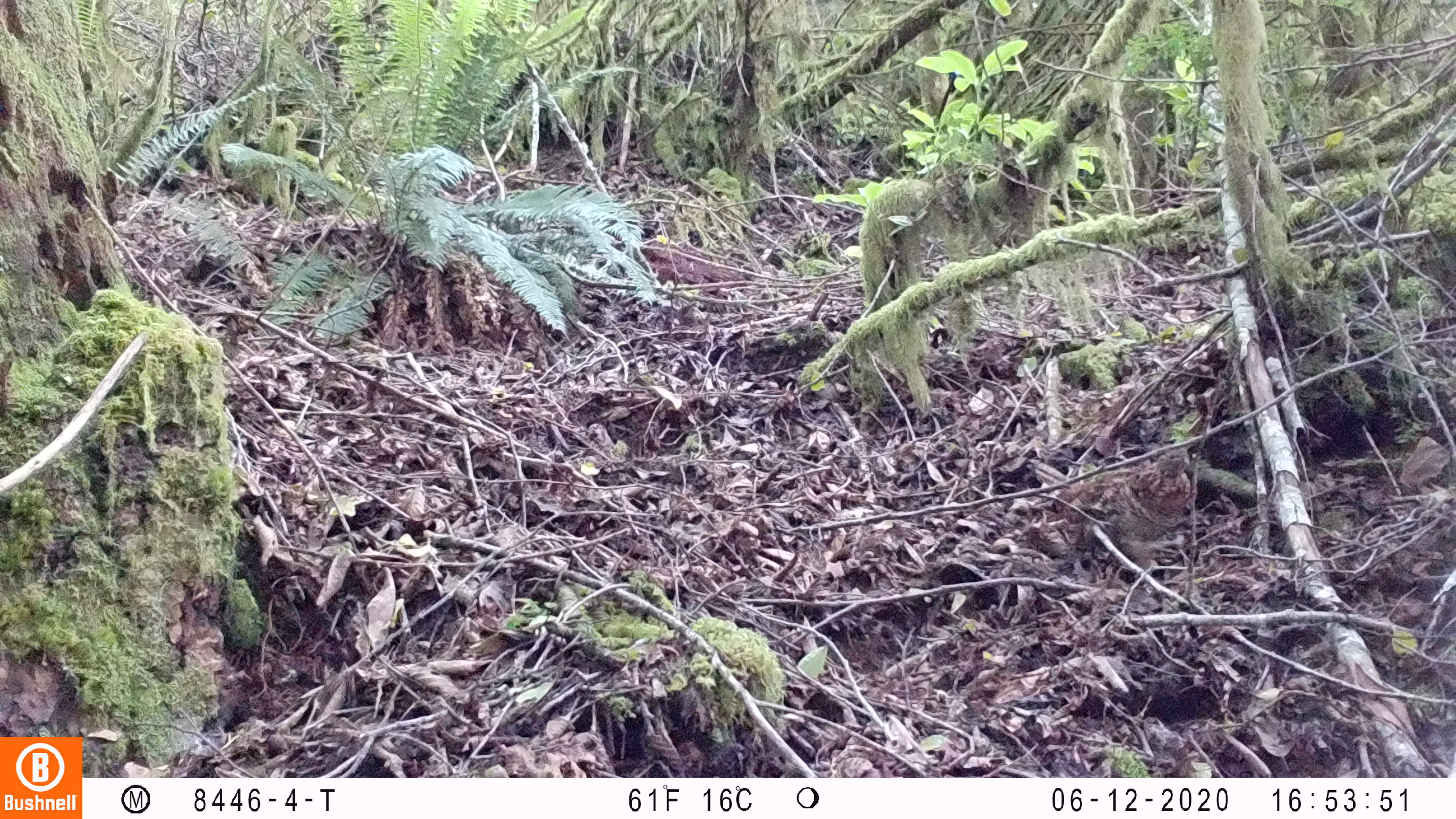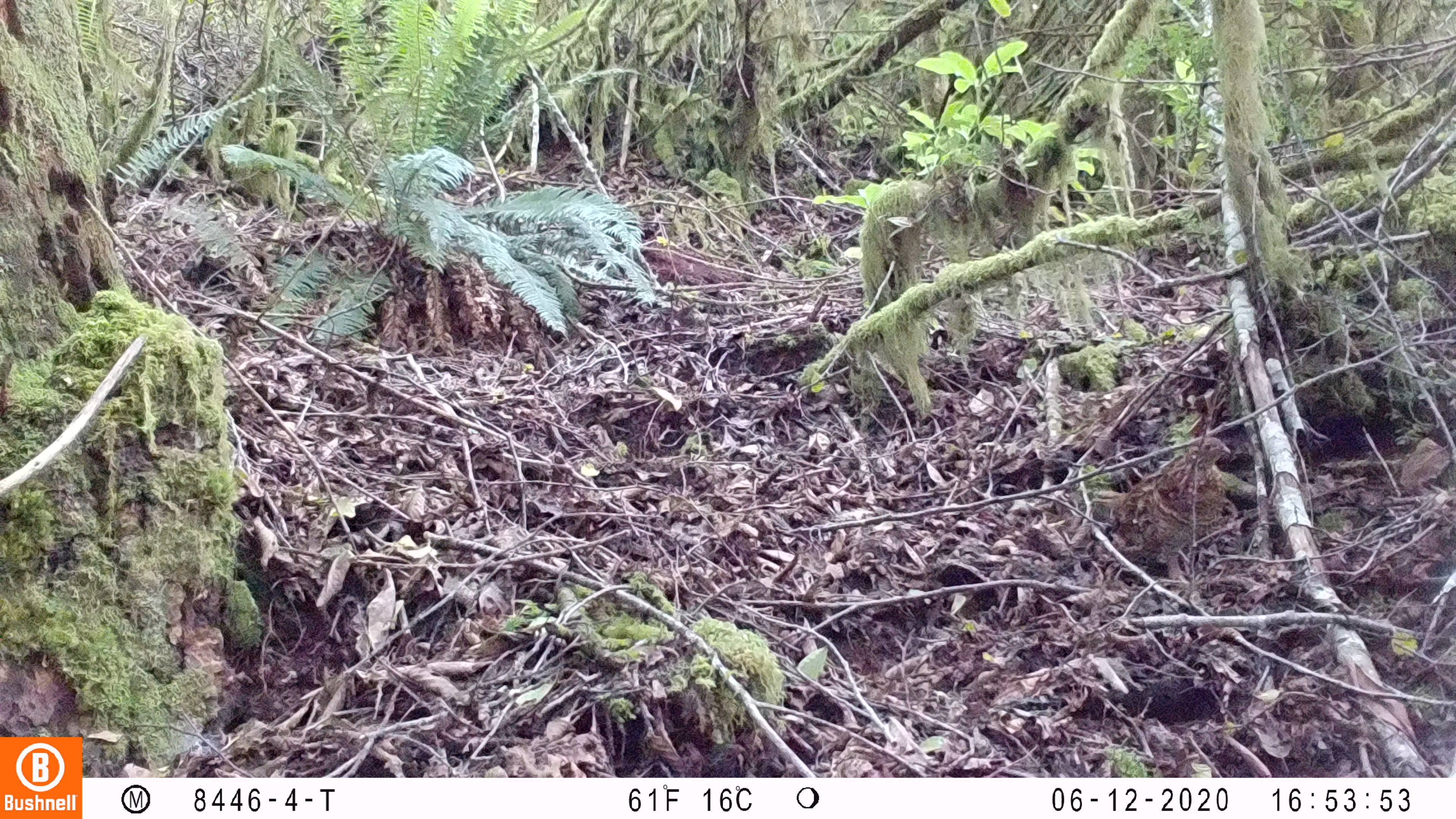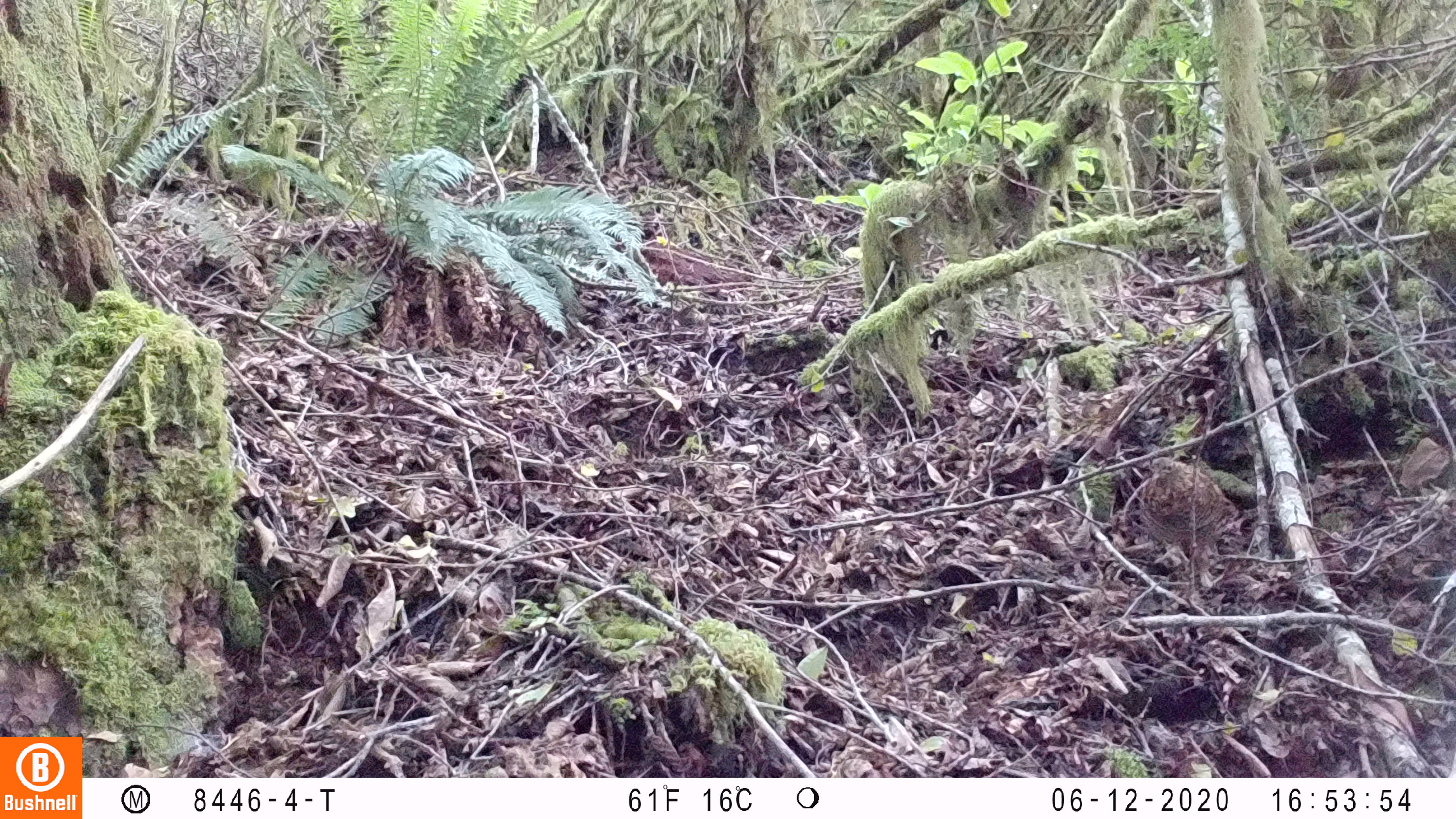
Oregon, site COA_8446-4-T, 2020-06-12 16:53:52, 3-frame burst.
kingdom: Animalia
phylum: Chordata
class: Aves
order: Galliformes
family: Phasianidae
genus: Bonasa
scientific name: Bonasa umbellus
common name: ruffed grouse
Ruffed grouse (Bonasa umbellus).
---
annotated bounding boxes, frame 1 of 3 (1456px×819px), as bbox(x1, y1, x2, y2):
ruffed grouse: bbox(1032, 439, 1203, 552)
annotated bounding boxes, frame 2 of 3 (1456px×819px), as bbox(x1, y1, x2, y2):
ruffed grouse: bbox(1068, 429, 1238, 592)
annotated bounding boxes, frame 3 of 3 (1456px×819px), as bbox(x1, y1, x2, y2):
ruffed grouse: bbox(1125, 449, 1245, 595)